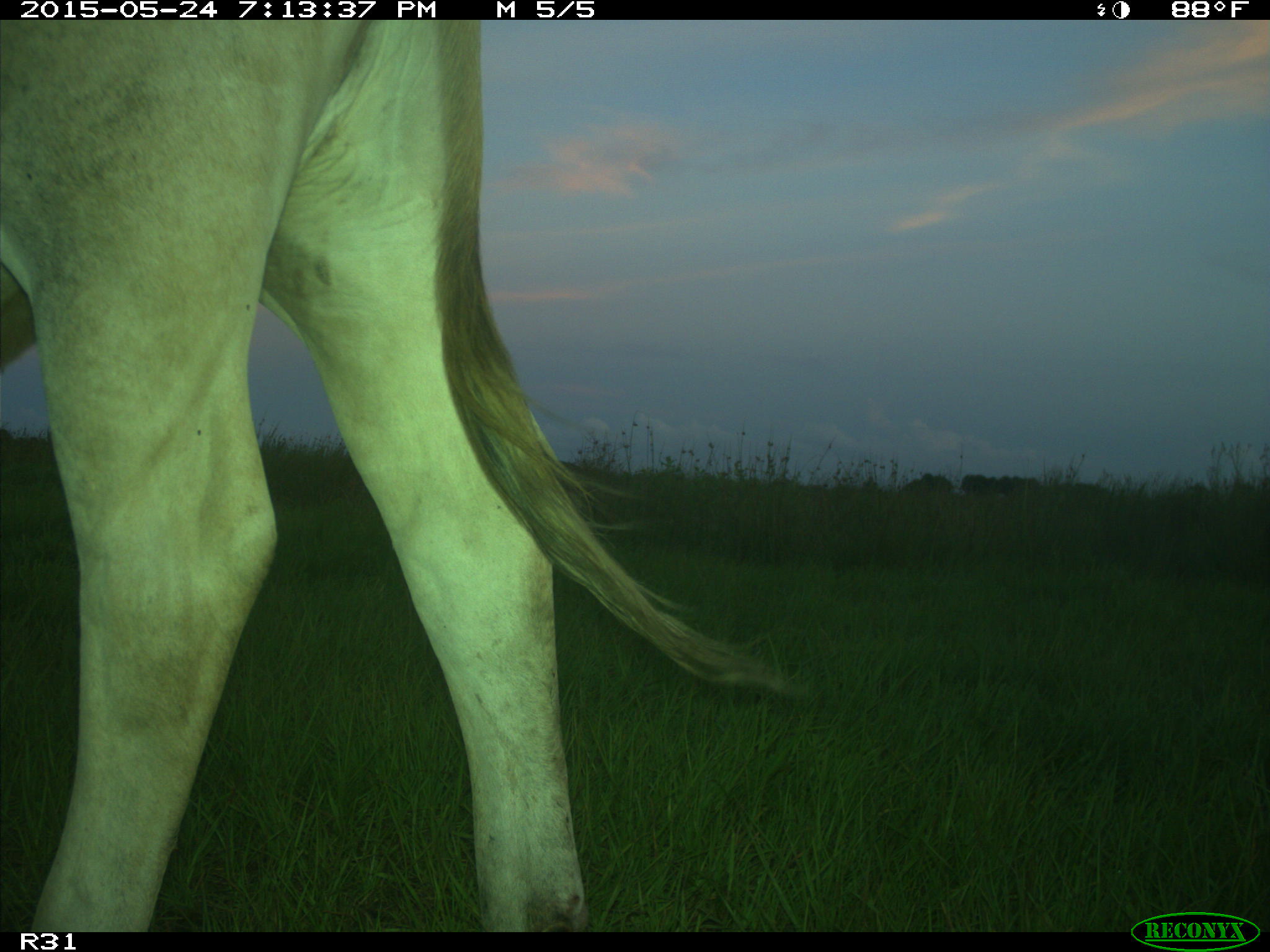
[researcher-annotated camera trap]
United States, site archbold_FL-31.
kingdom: Animalia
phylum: Chordata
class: Mammalia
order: Artiodactyla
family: Bovidae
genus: Bos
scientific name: Bos taurus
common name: domestic cow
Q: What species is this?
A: Bos taurus (domestic cow).